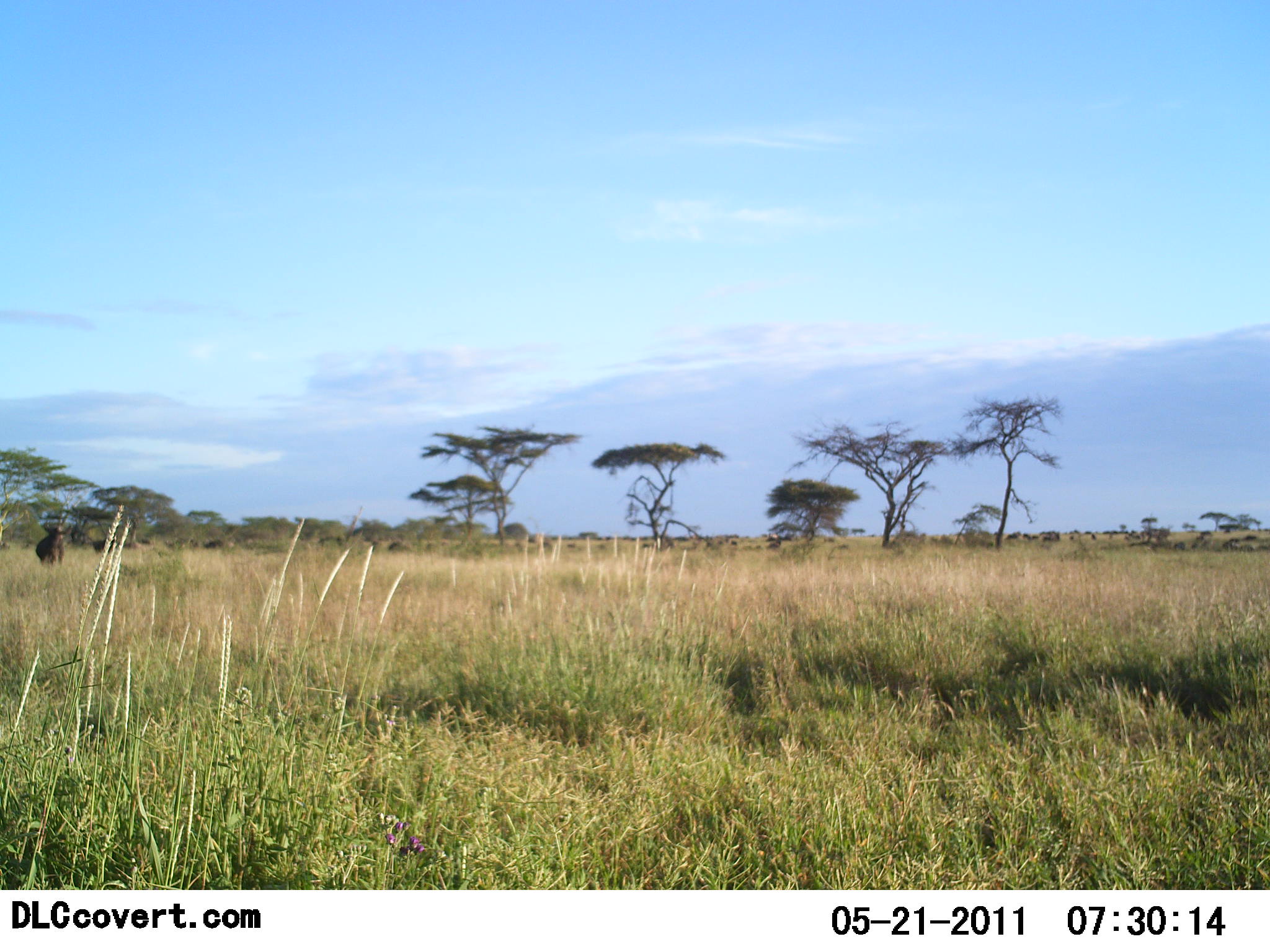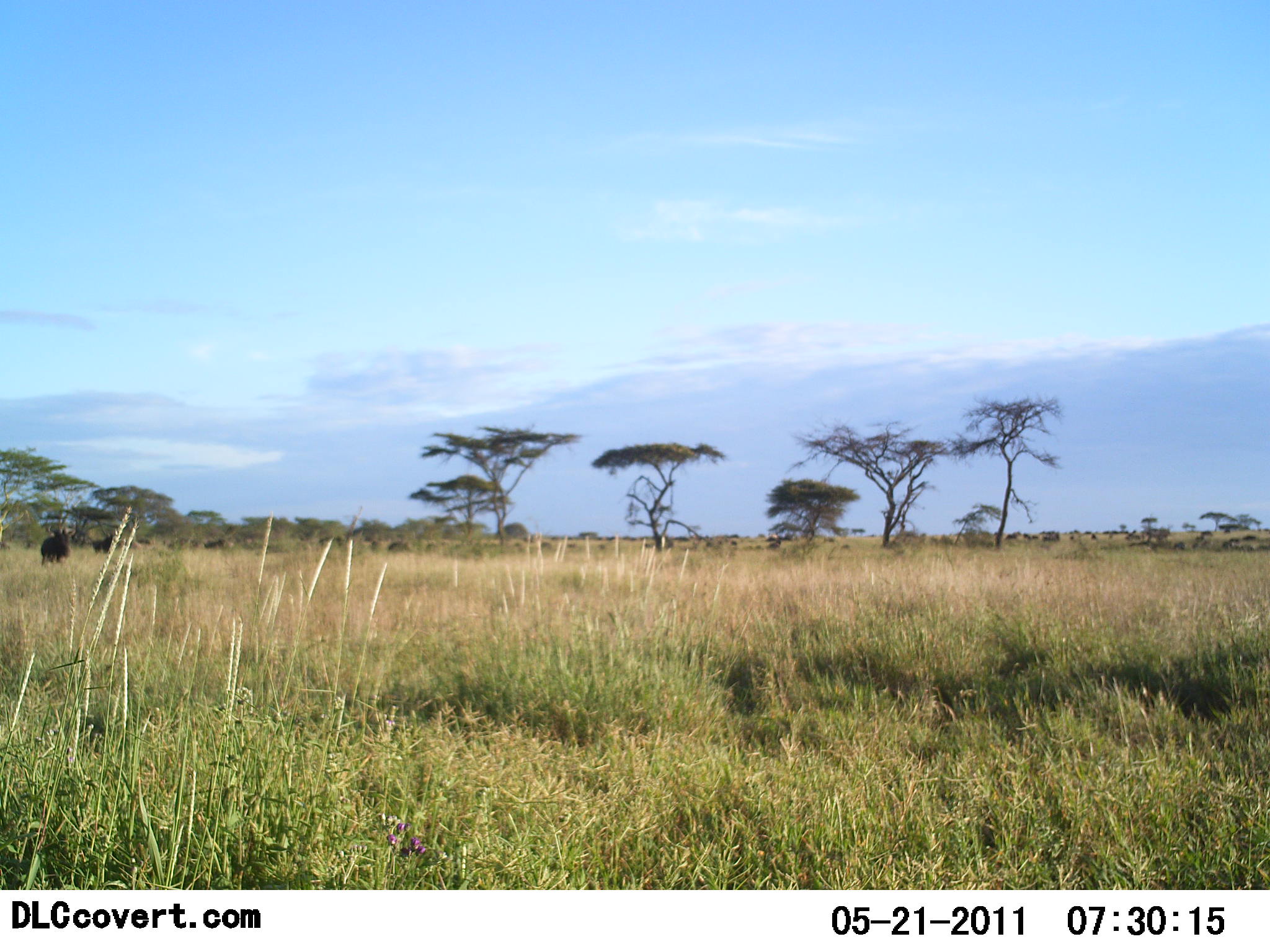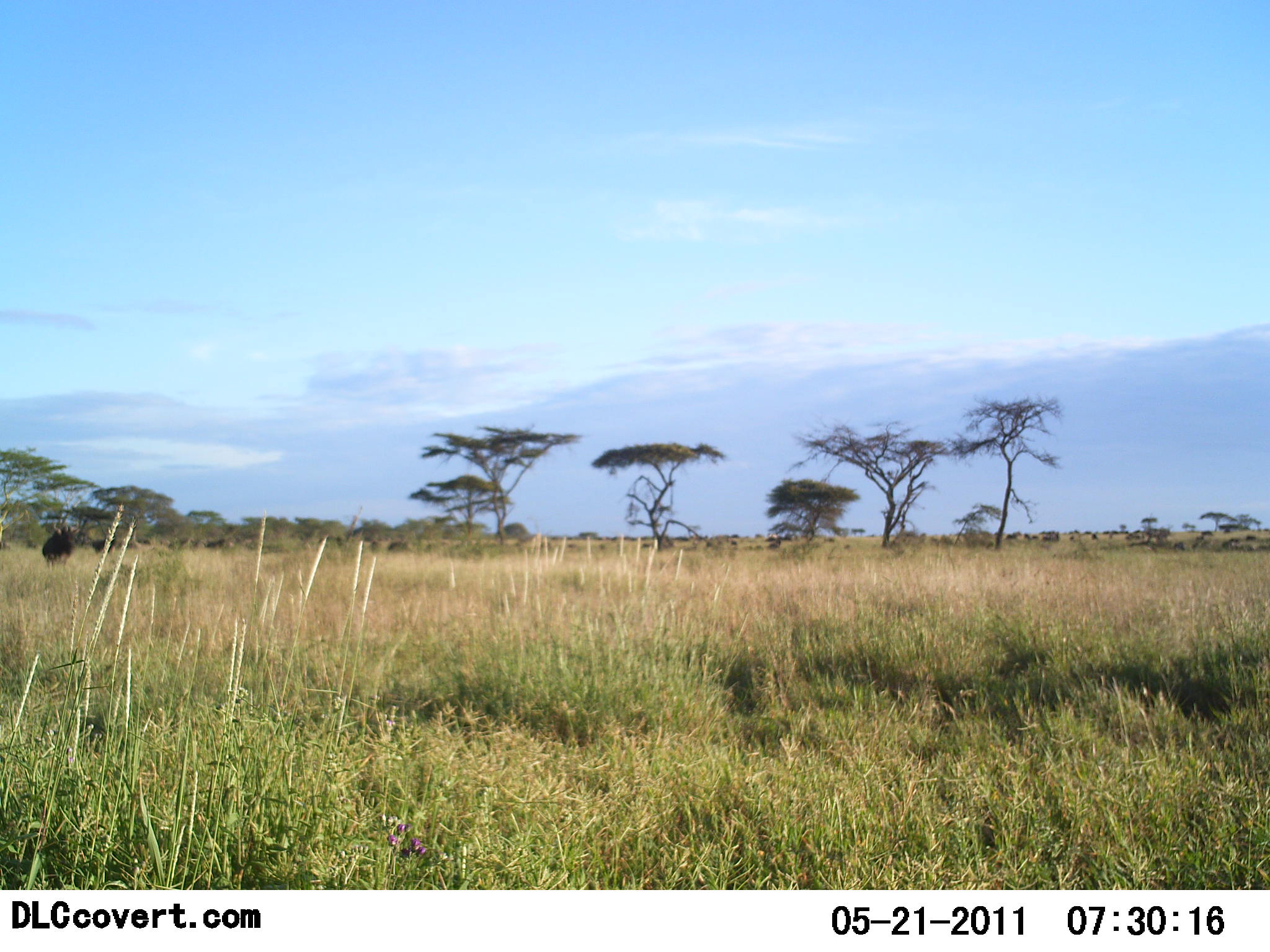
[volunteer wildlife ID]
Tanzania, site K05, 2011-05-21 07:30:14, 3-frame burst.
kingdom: Animalia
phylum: Chordata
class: Mammalia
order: Artiodactyla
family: Bovidae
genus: Connochaetes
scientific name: Connochaetes taurinus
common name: blue wildebeest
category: wildebeest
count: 2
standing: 56%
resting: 0%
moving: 44%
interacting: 0%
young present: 0%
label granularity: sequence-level